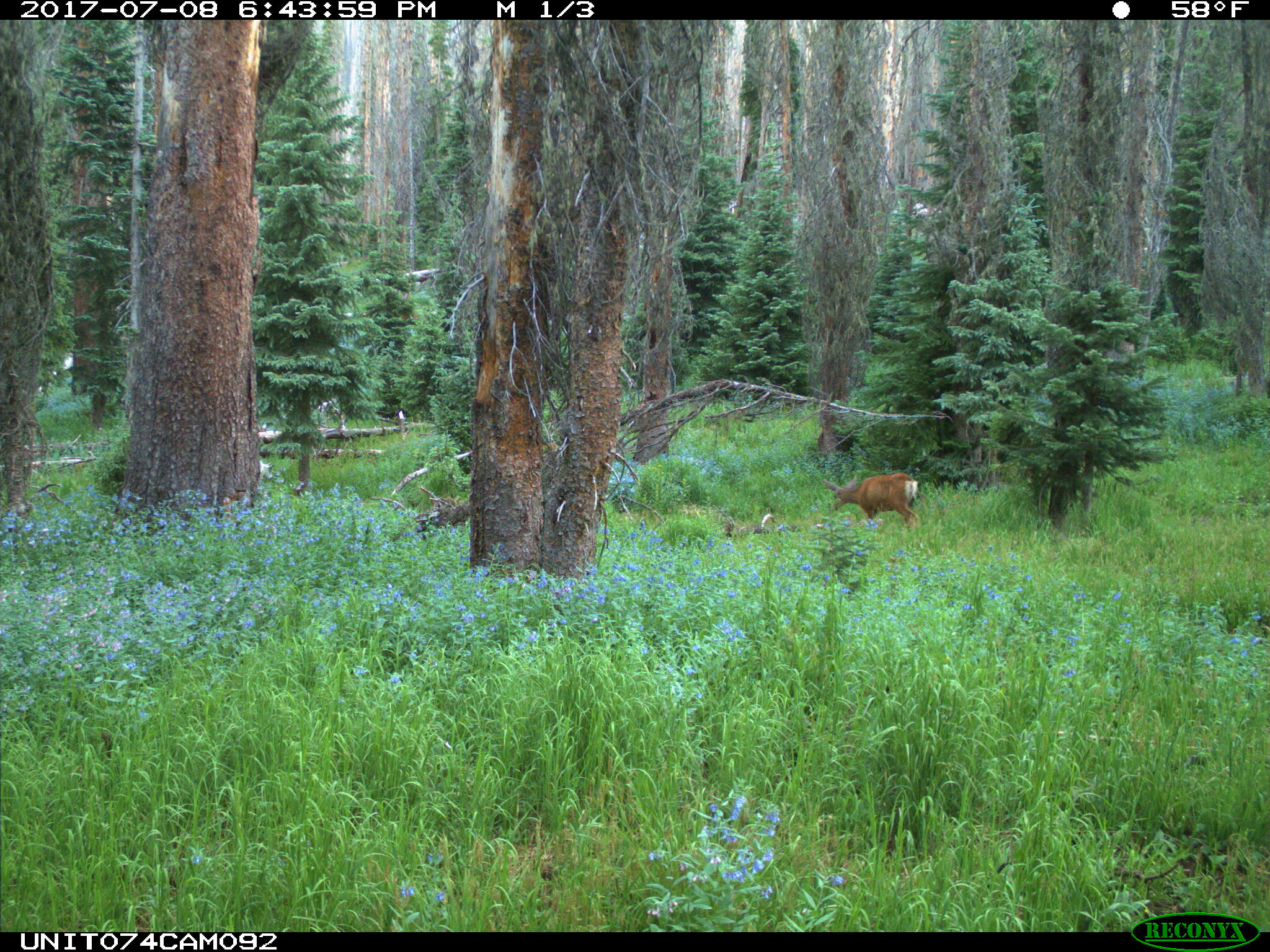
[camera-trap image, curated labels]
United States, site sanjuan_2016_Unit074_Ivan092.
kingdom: Animalia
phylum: Chordata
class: Mammalia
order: Artiodactyla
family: Cervidae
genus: Odocoileus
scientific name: Odocoileus hemionus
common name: mule deer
Odocoileus hemionus (mule deer).